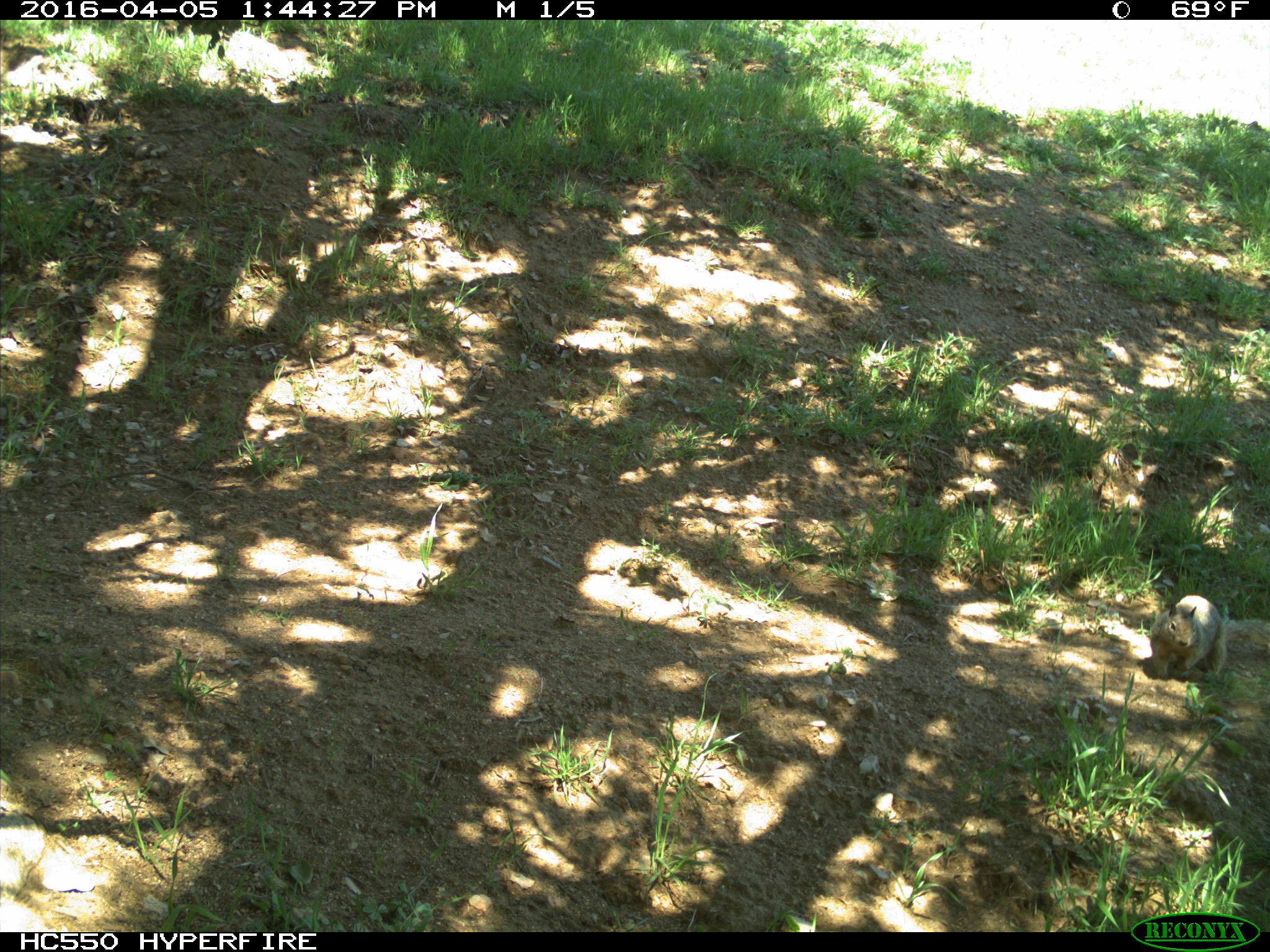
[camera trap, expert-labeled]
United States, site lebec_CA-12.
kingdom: Animalia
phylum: Chordata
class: Mammalia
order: Rodentia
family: Sciuridae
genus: Otospermophilus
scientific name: Otospermophilus beecheyi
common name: california ground squirrel